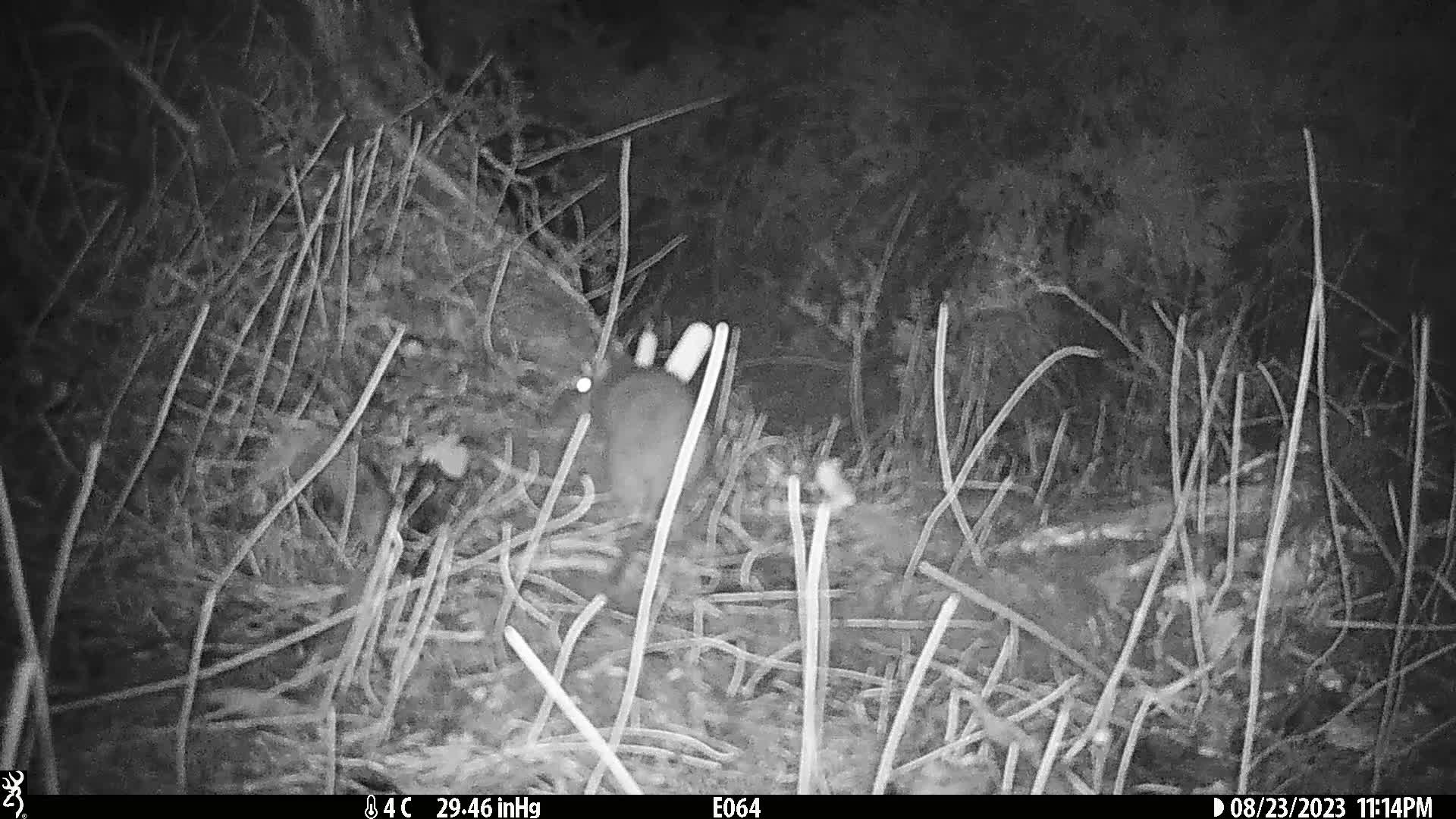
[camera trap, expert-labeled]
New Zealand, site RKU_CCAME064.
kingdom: Animalia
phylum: Chordata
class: Mammalia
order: Rodentia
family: Muridae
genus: Rattus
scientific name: Rattus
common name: rat